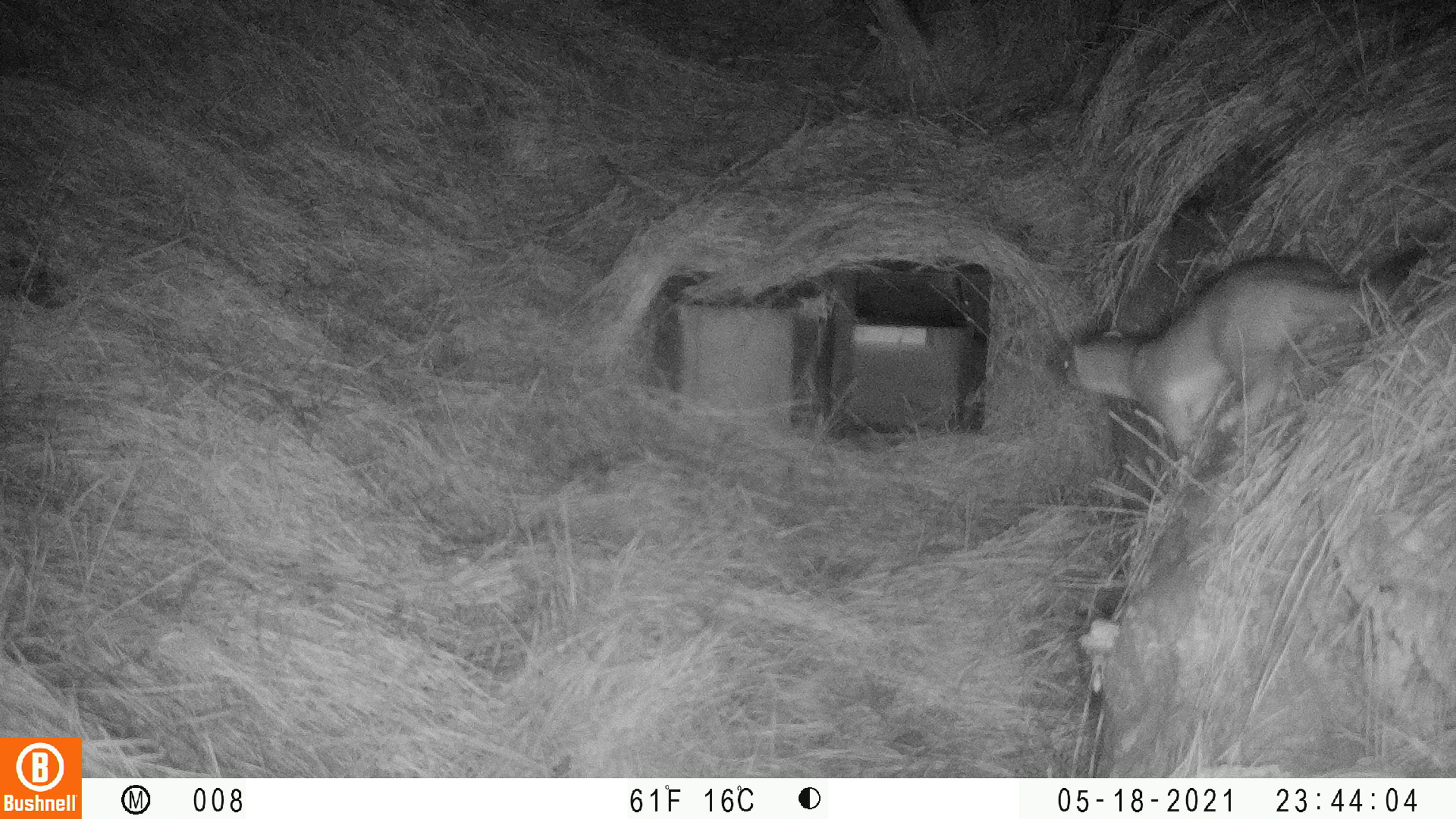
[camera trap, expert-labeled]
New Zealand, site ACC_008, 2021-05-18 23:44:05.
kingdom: Animalia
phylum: Chordata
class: Mammalia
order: Carnivora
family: Mustelidae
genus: Mustela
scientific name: Mustela erminea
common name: stoat